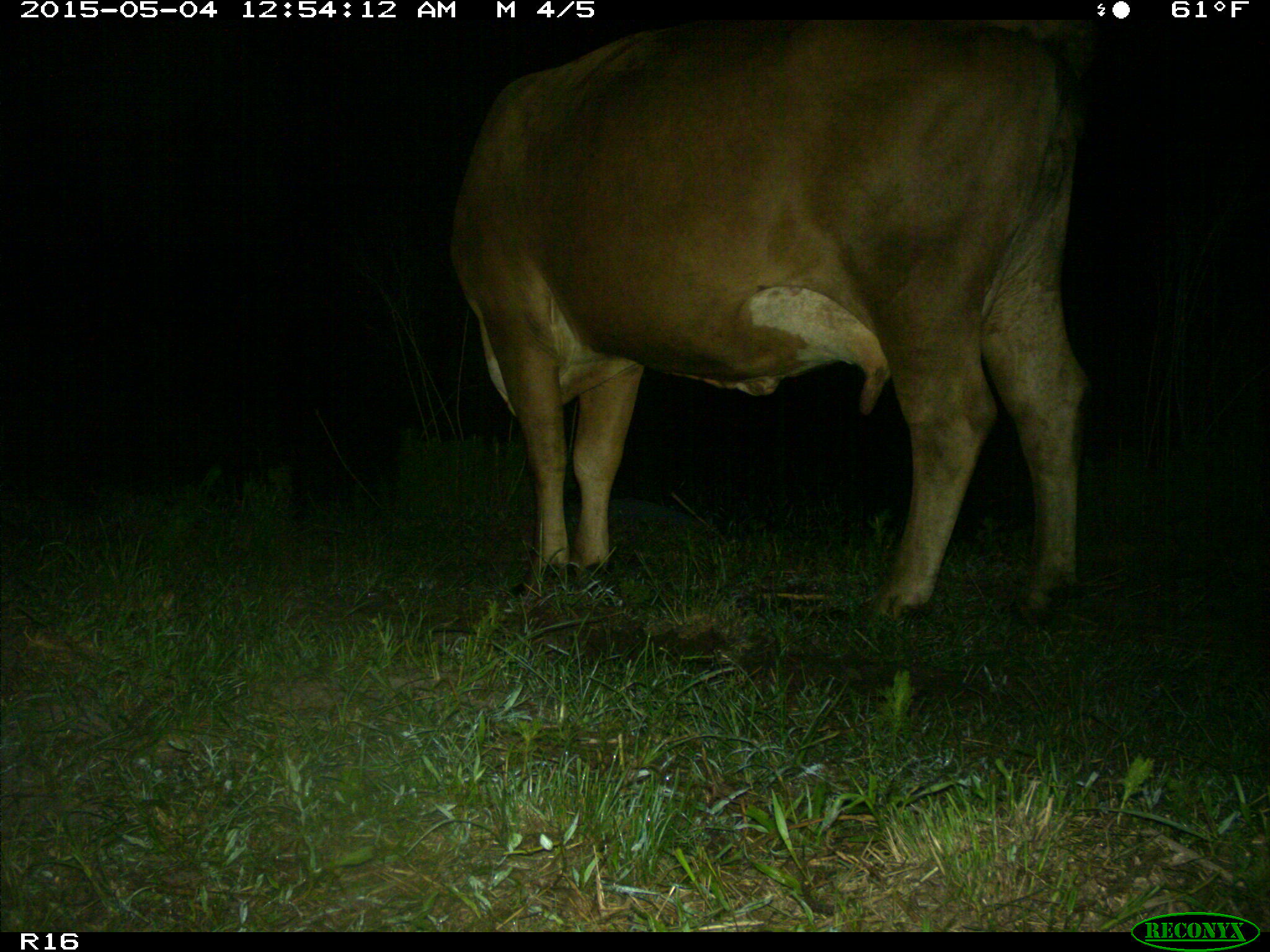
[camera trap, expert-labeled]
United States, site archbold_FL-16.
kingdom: Animalia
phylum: Chordata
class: Mammalia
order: Artiodactyla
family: Bovidae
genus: Bos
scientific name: Bos taurus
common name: domestic cow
Bos taurus (domestic cow).